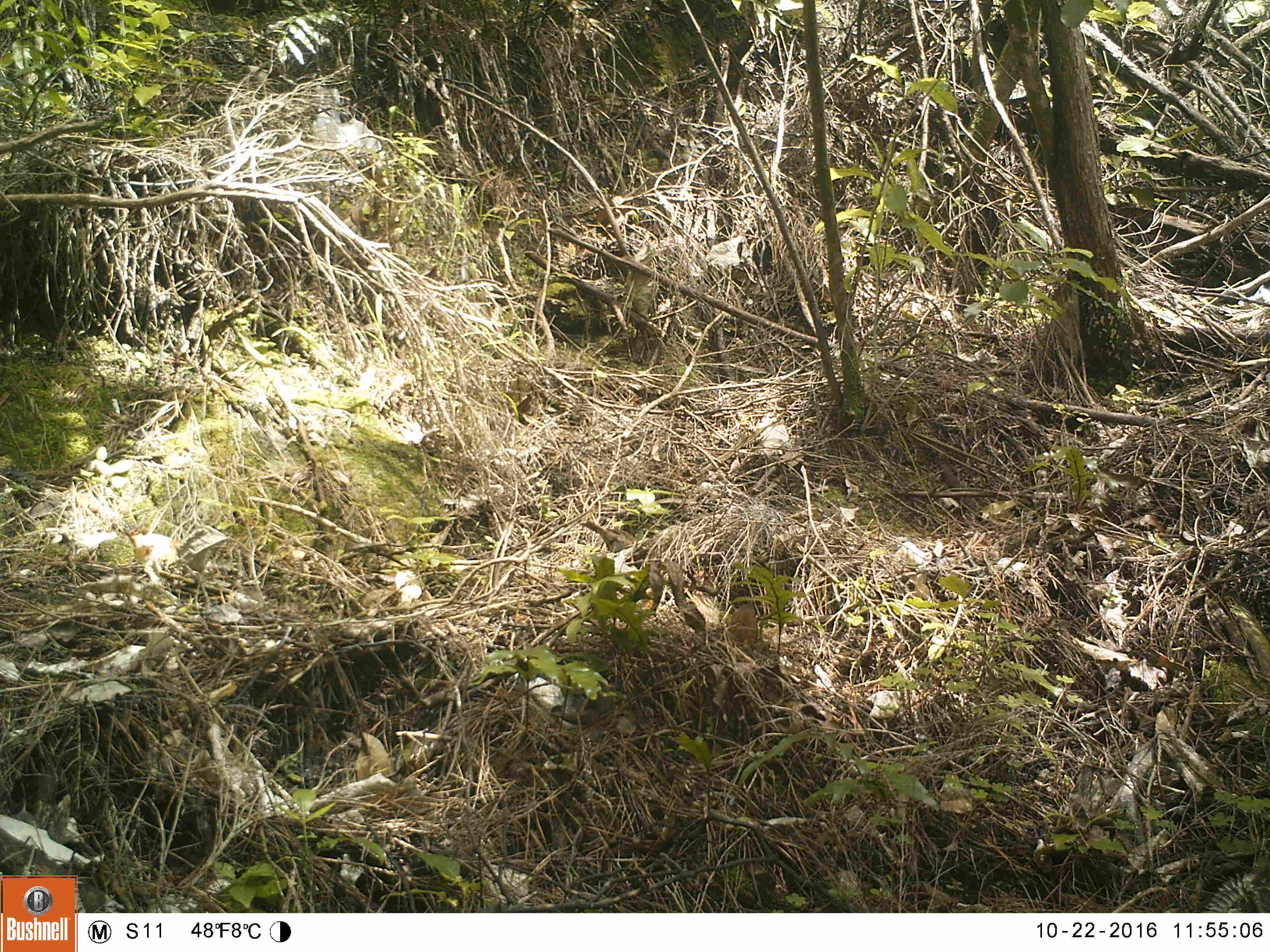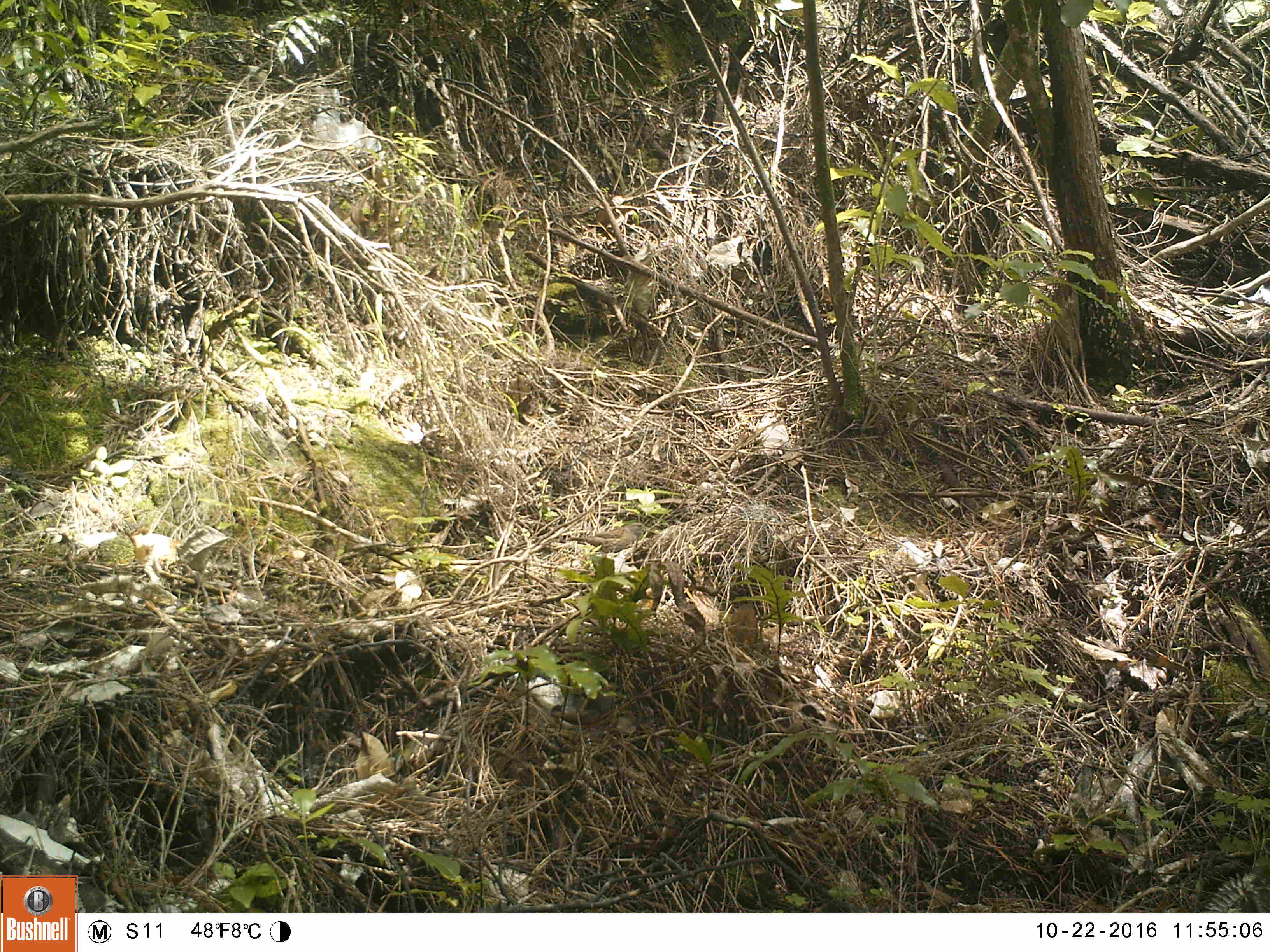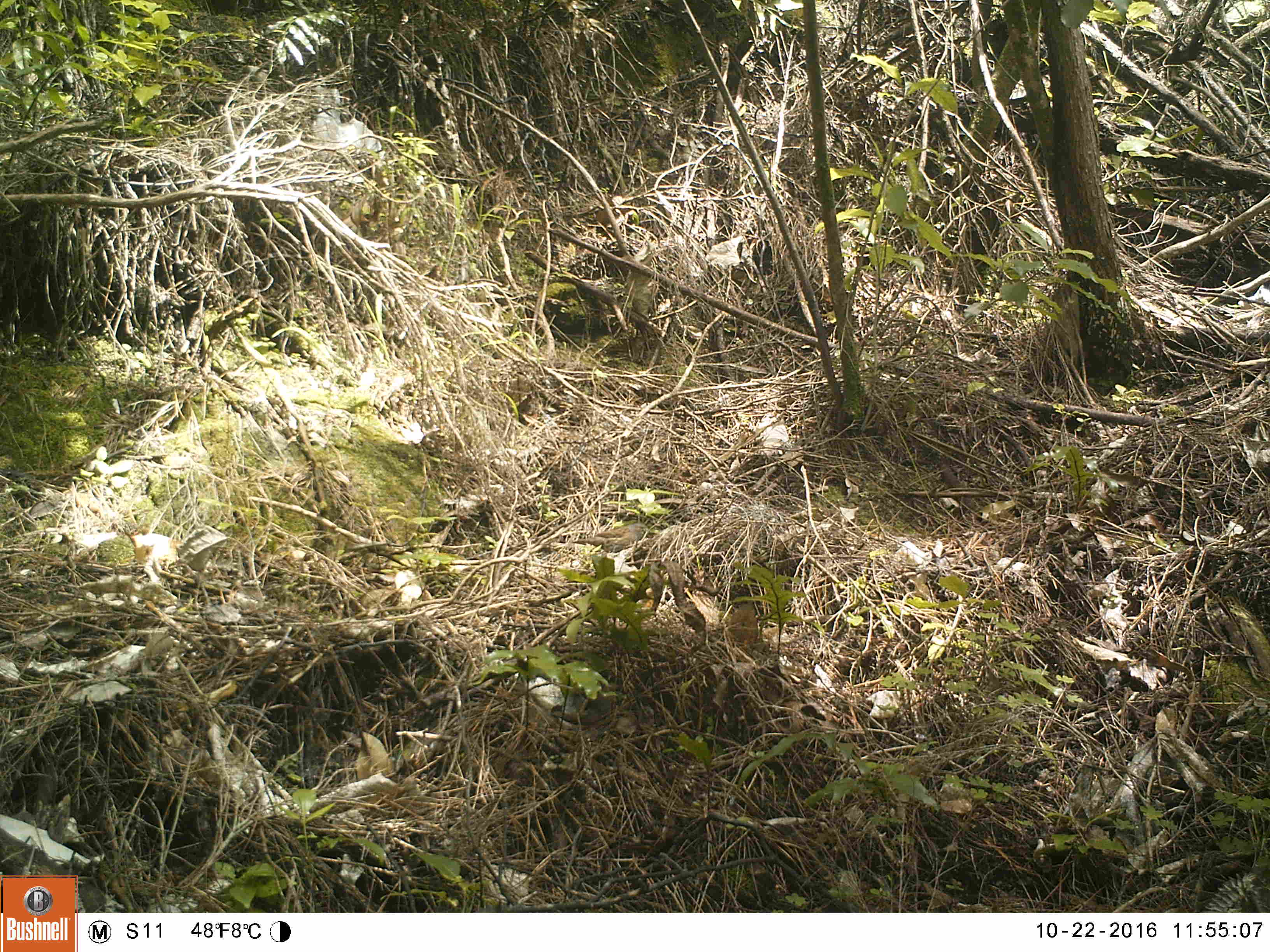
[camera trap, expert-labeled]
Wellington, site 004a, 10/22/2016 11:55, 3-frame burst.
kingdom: Animalia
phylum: Chordata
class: Aves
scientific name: Aves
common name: bird